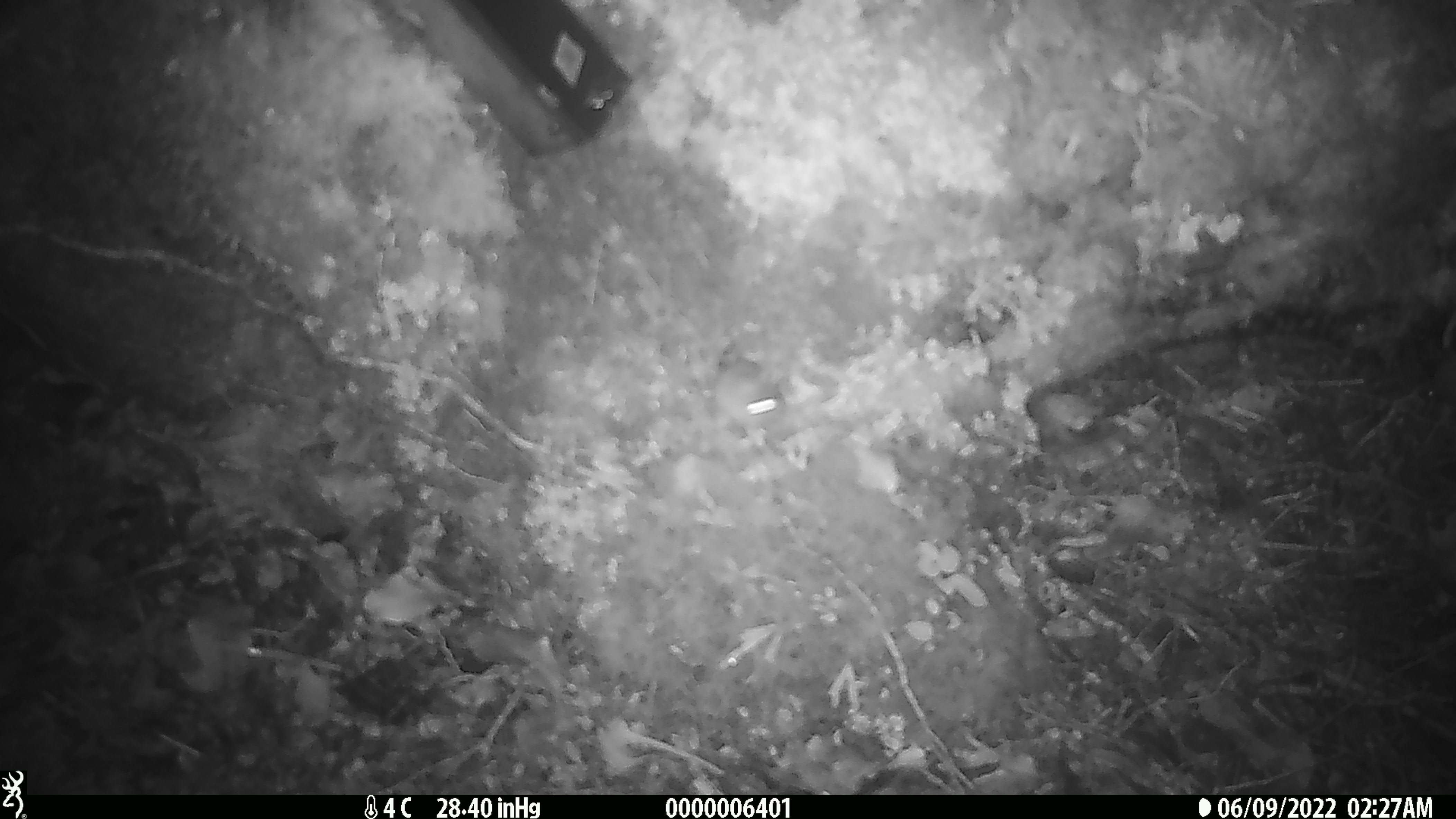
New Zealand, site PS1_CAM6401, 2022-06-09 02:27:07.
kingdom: Animalia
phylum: Chordata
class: Mammalia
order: Rodentia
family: Muridae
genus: Mus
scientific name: Mus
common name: mouse